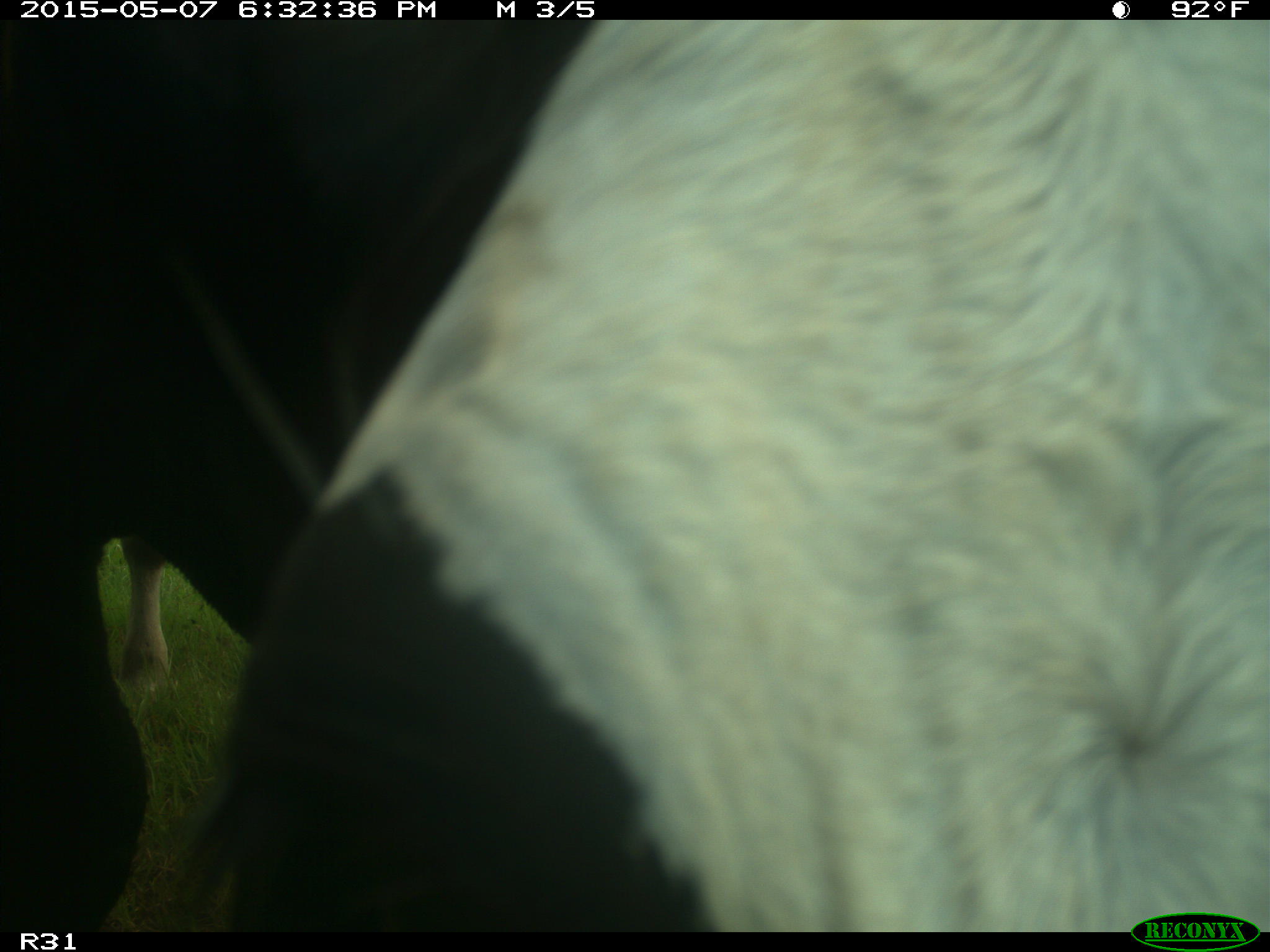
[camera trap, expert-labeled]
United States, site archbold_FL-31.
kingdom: Animalia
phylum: Chordata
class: Mammalia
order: Artiodactyla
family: Bovidae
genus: Bos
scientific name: Bos taurus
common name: domestic cow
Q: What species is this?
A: Bos taurus (domestic cow).